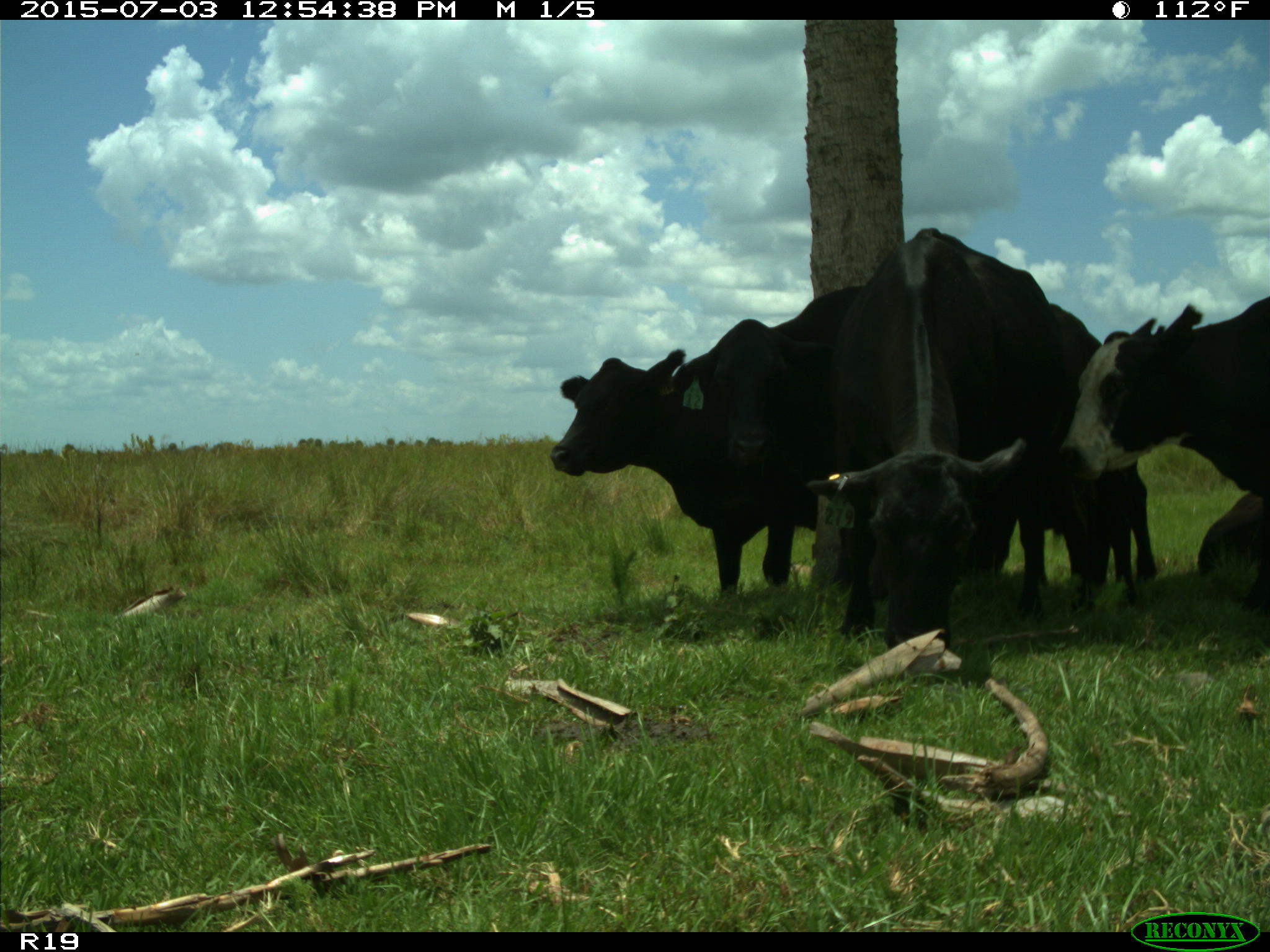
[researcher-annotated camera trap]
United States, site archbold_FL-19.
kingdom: Animalia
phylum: Chordata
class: Mammalia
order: Artiodactyla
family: Bovidae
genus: Bos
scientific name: Bos taurus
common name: domestic cow